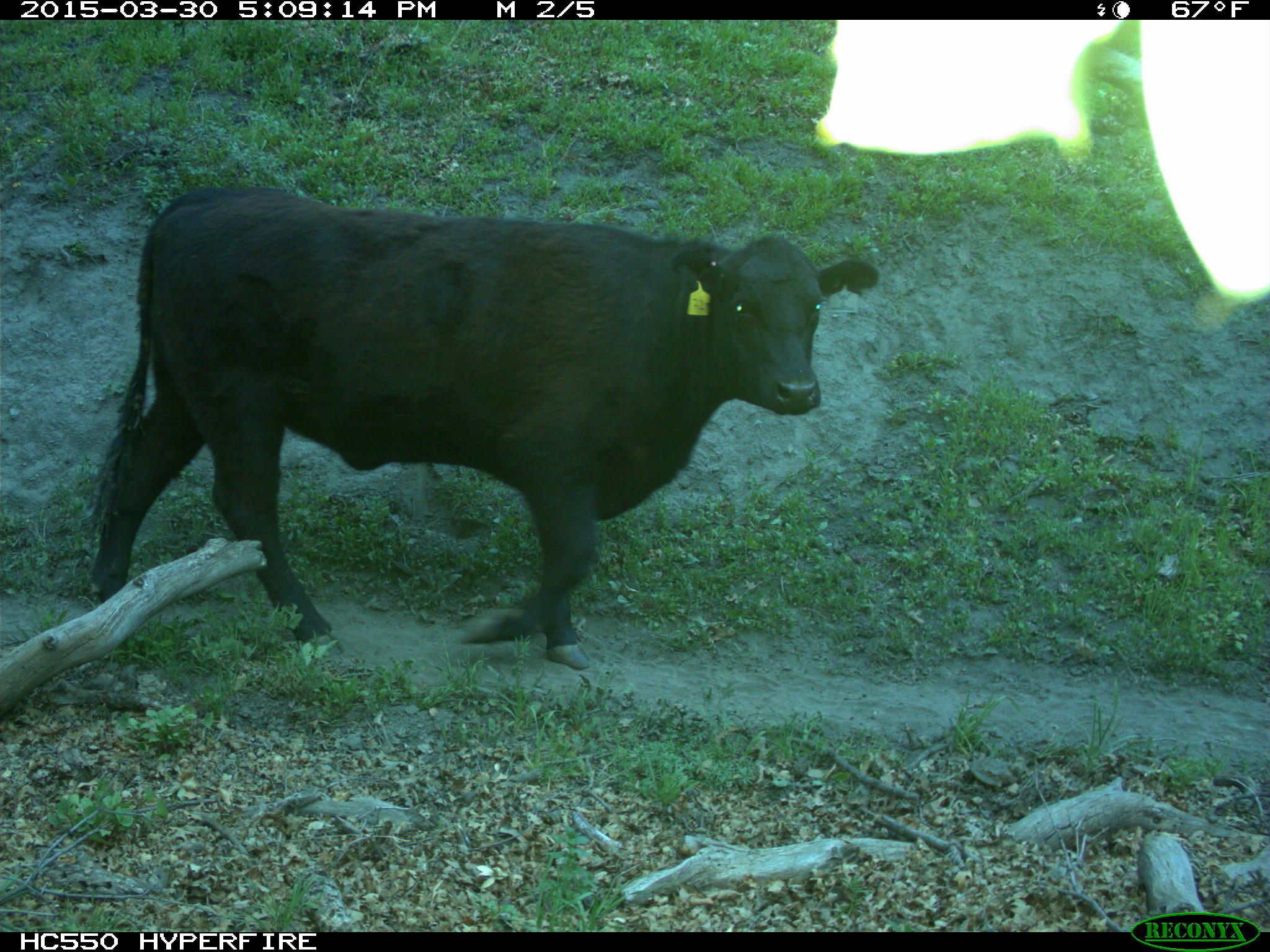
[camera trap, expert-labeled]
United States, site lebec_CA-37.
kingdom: Animalia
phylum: Chordata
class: Mammalia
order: Artiodactyla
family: Bovidae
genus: Bos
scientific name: Bos taurus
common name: domestic cow